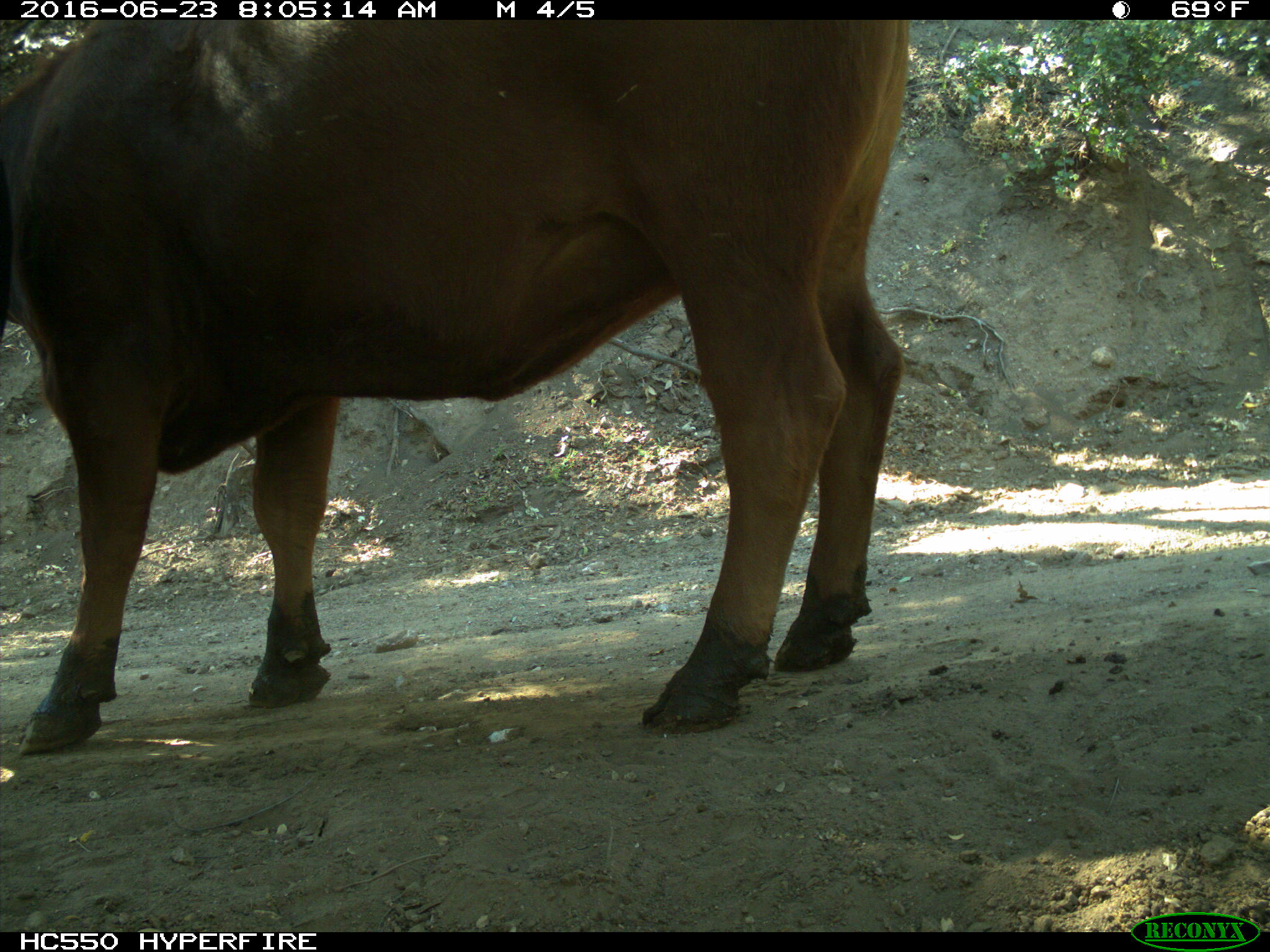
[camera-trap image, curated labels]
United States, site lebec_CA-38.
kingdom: Animalia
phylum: Chordata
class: Mammalia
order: Artiodactyla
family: Bovidae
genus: Bos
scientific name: Bos taurus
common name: domestic cow